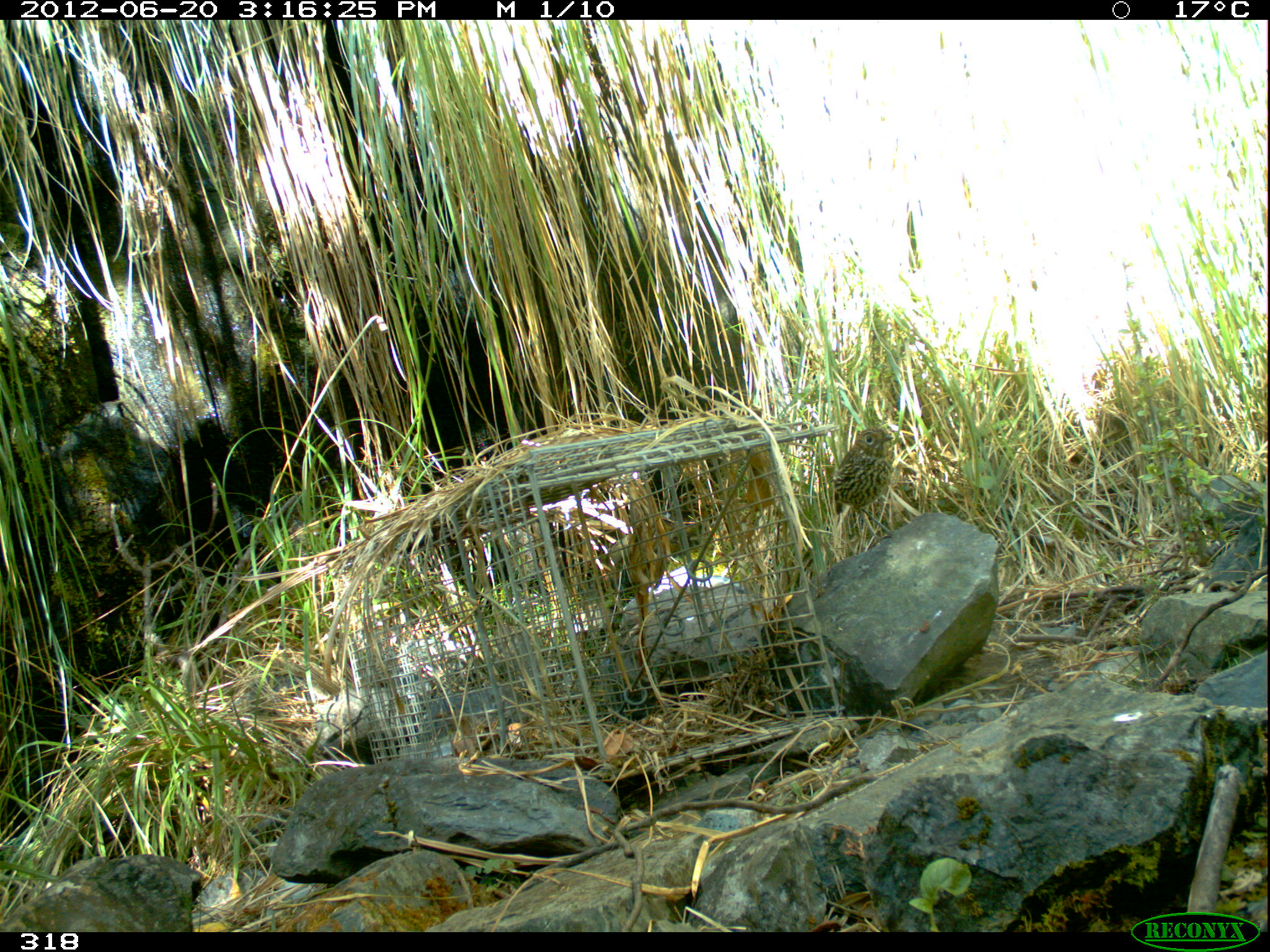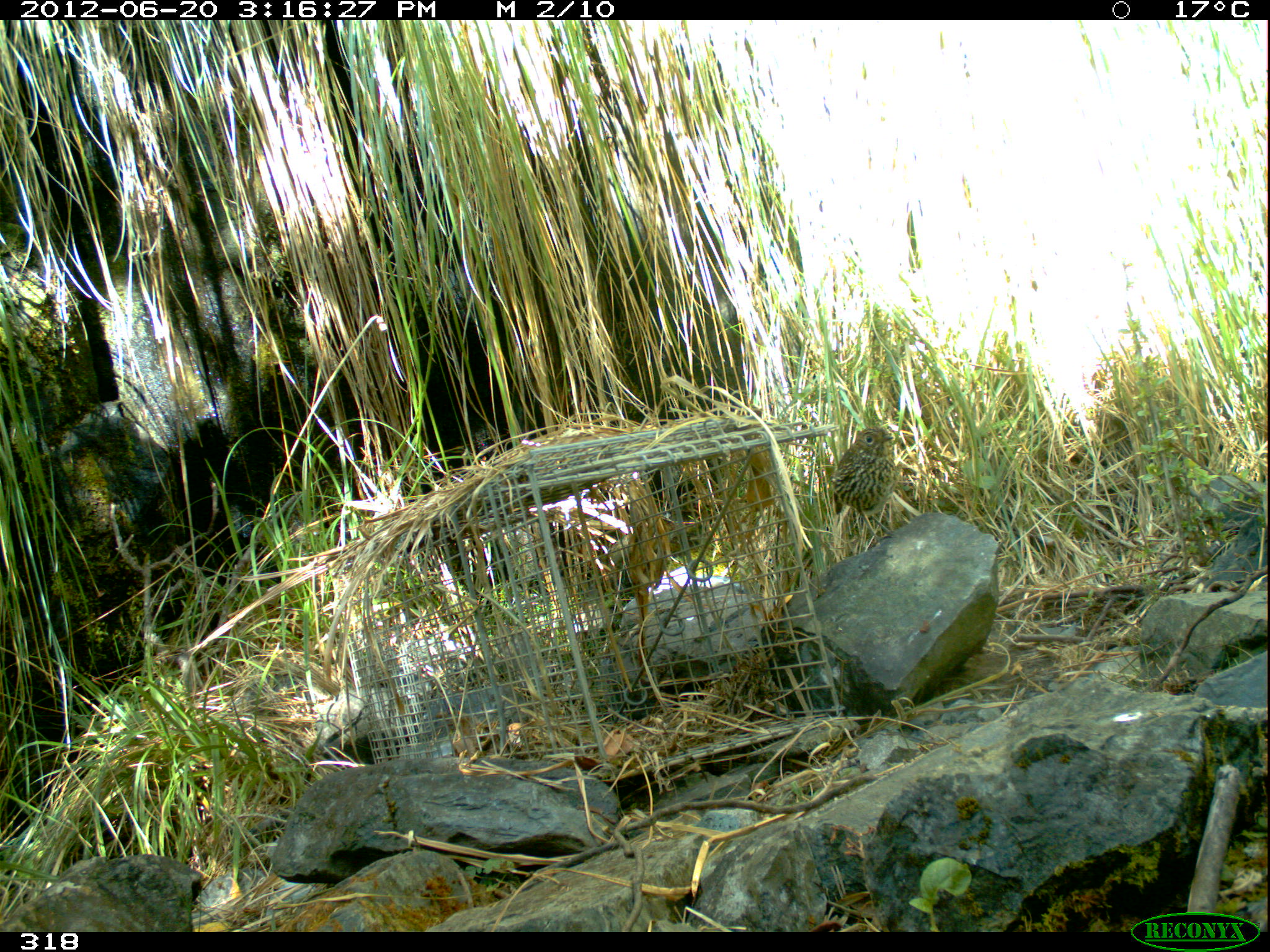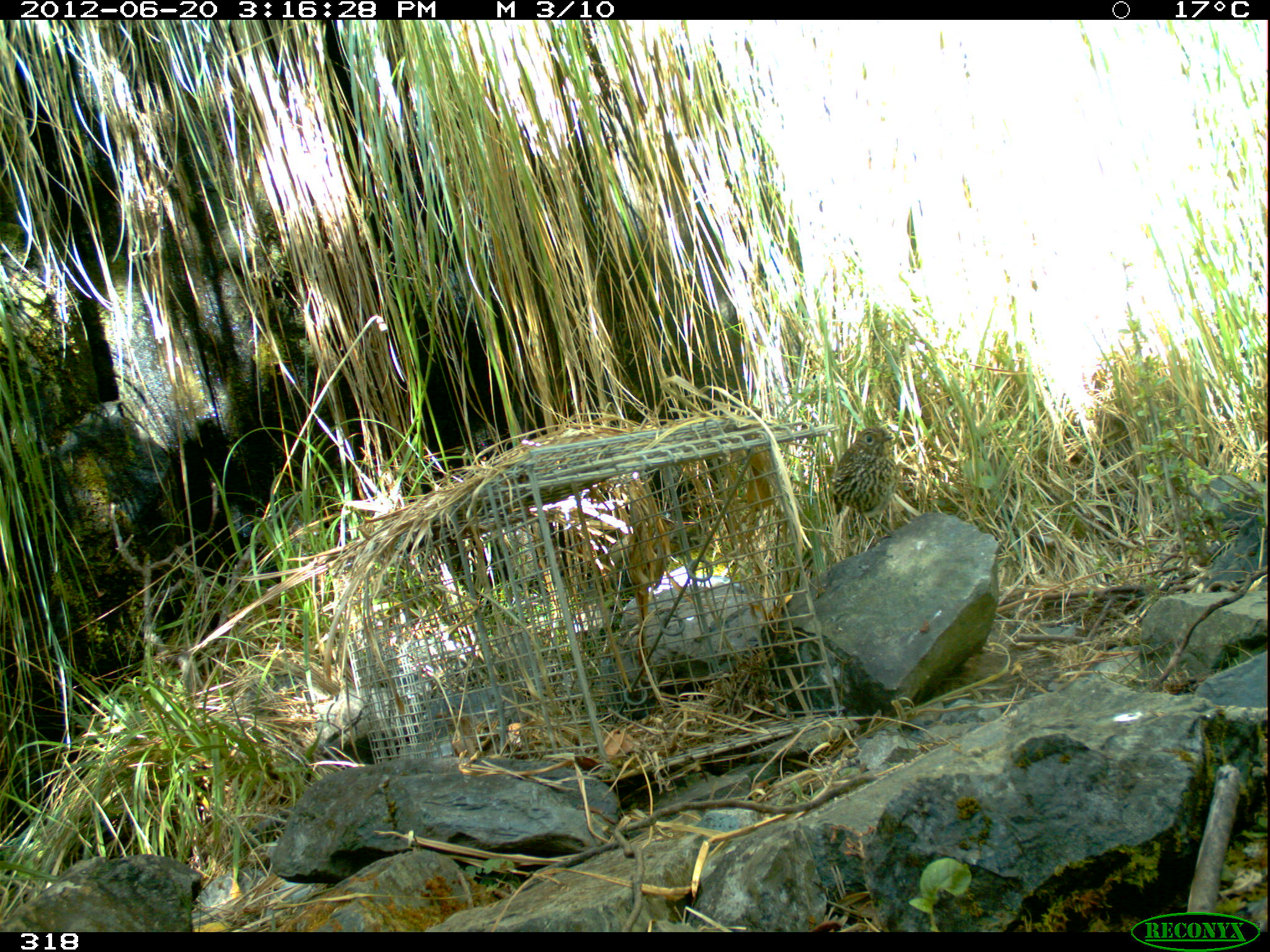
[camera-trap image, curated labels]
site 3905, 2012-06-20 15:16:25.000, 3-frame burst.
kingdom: Animalia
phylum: Chordata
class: Aves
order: Passeriformes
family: Grallariidae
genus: Grallaria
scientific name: Grallaria andicolus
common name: stripe-headed antpitta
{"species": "Grallaria andicolus (stripe-headed antpitta)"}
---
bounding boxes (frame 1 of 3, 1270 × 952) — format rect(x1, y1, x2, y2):
grallaria andicolus: rect(830, 426, 903, 549)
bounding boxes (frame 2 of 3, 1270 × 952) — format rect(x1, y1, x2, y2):
grallaria andicolus: rect(830, 424, 900, 548)